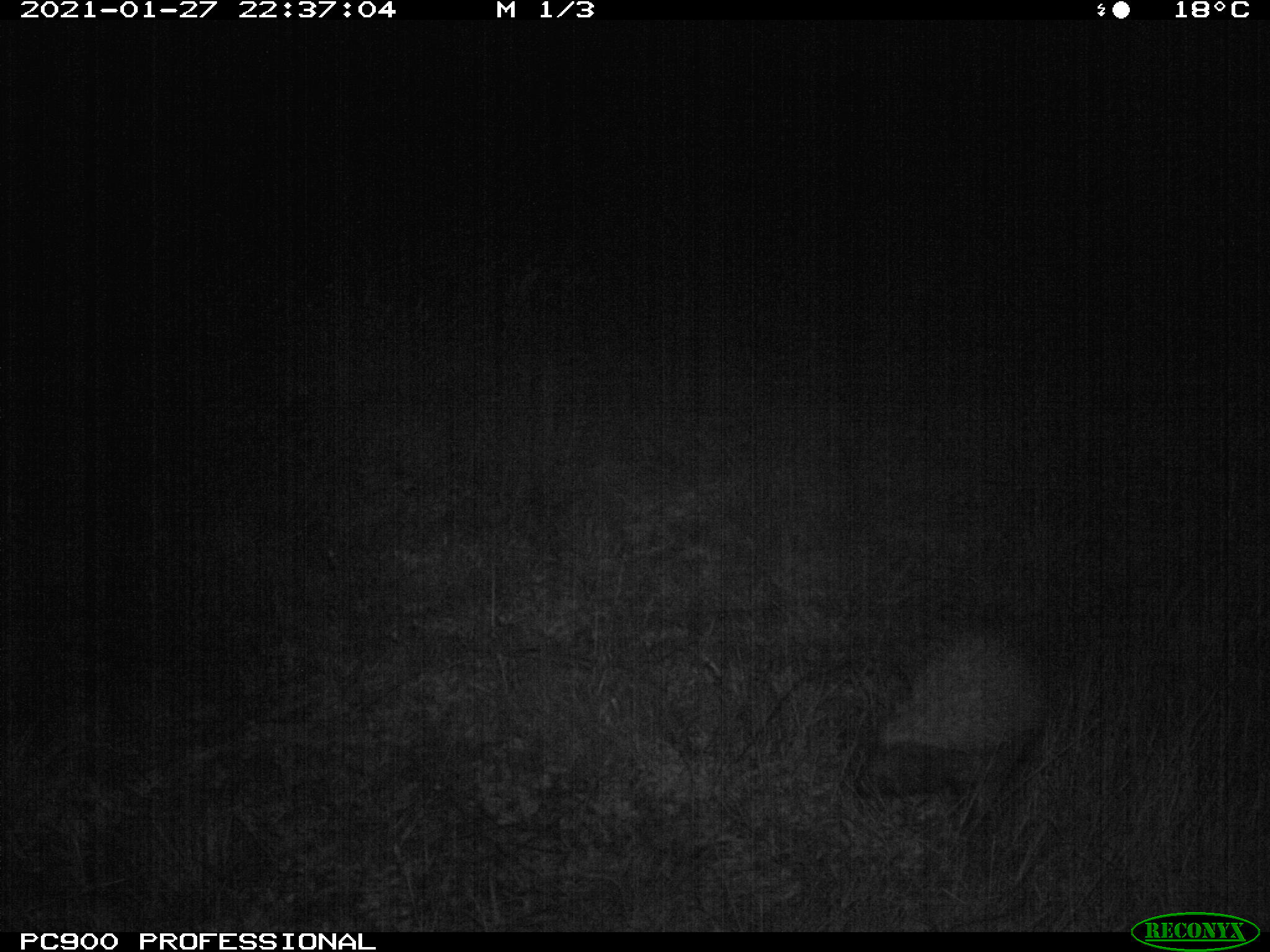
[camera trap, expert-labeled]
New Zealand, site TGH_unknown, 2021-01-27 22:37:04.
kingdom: Animalia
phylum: Chordata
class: Mammalia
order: Eulipotyphla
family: Erinaceidae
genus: Erinaceus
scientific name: Erinaceus europaeus europaeus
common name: european hedgehog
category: hedgehog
Hedgehog (european hedgehog) (Erinaceus europaeus europaeus).